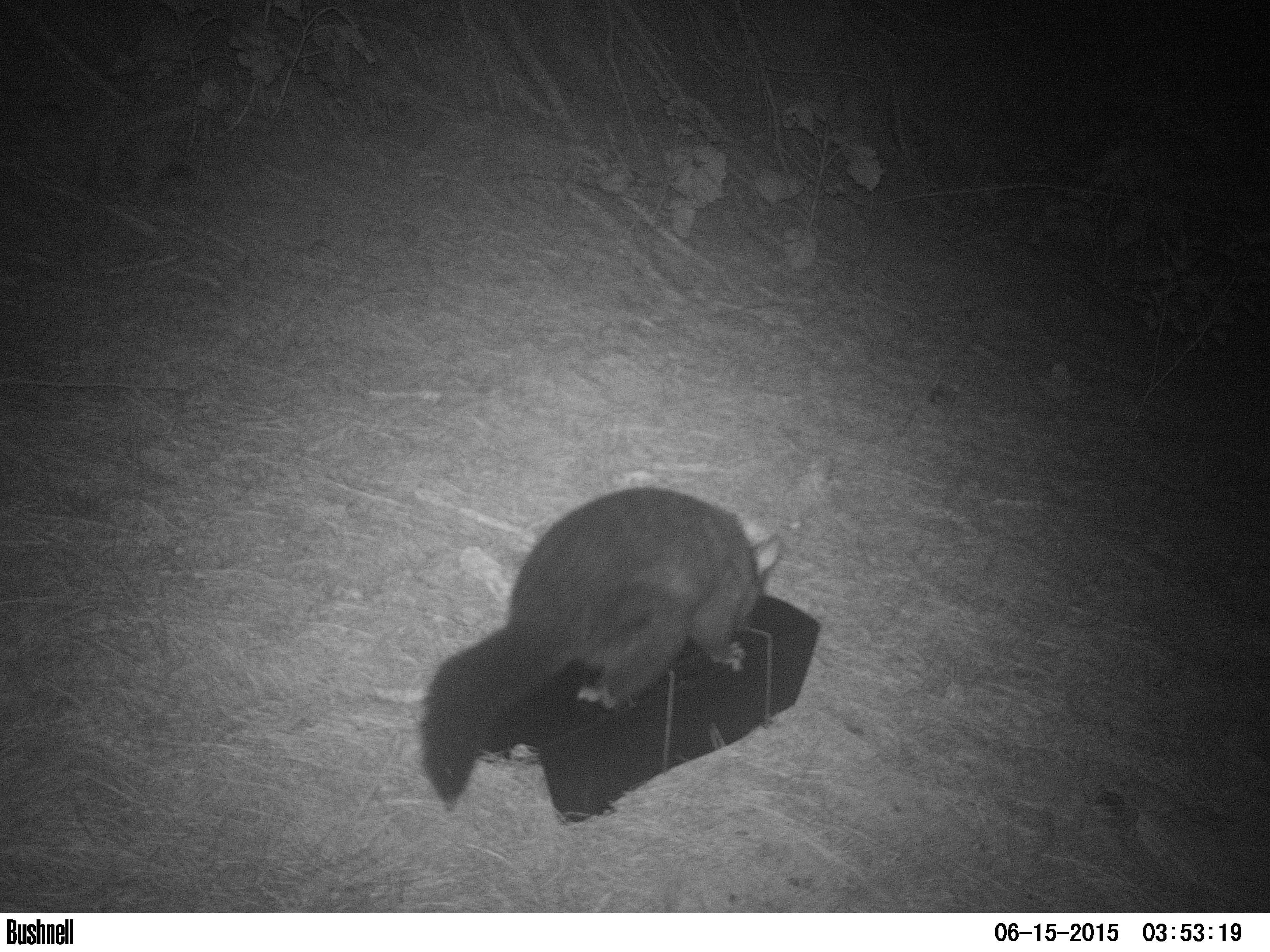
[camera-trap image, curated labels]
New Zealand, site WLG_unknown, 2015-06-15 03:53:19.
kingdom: Animalia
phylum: Chordata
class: Mammalia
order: Diprotodontia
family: Phalangeridae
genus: Trichosurus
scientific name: Trichosurus vulpecula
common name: common brushtail possum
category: possum